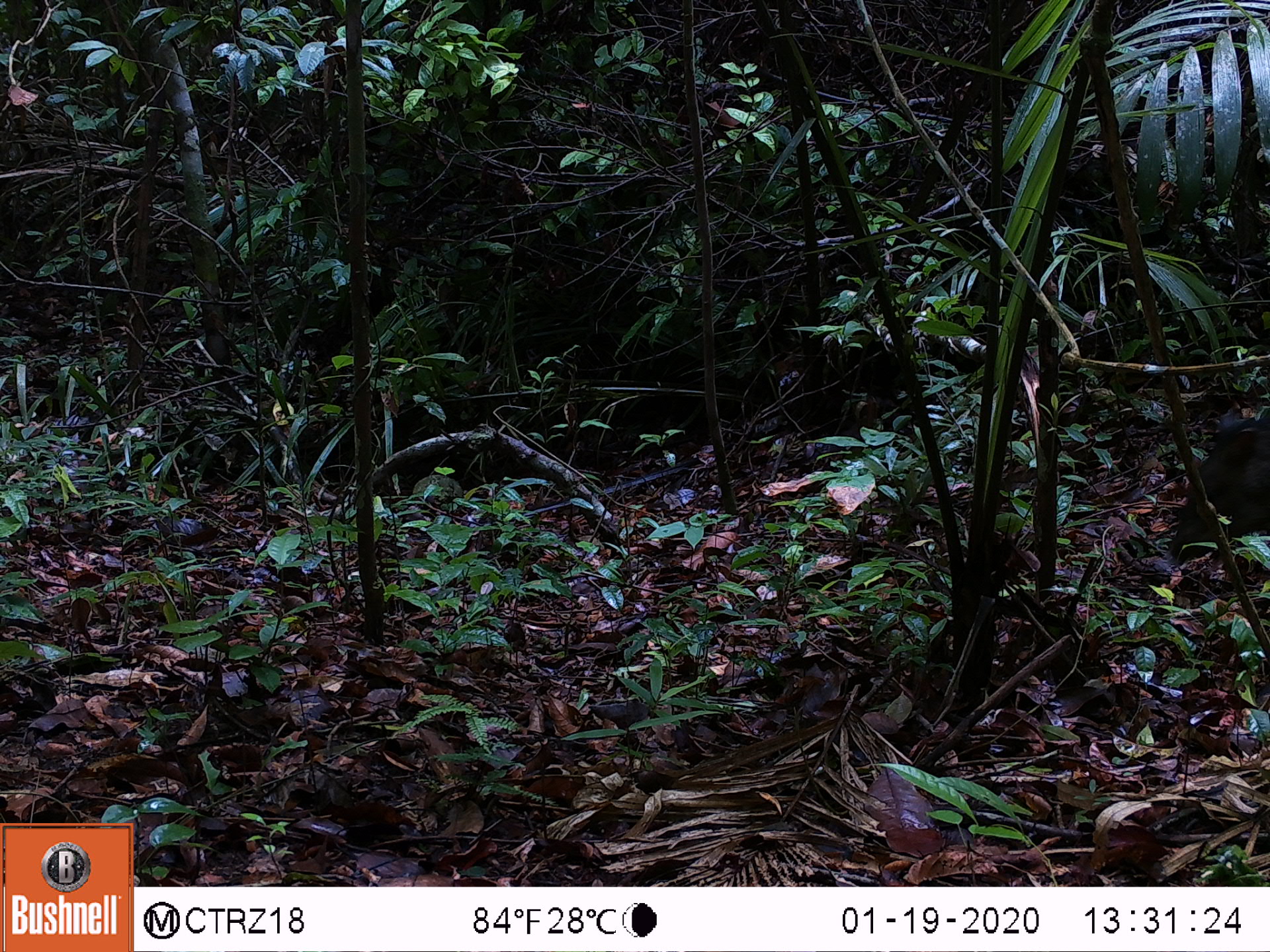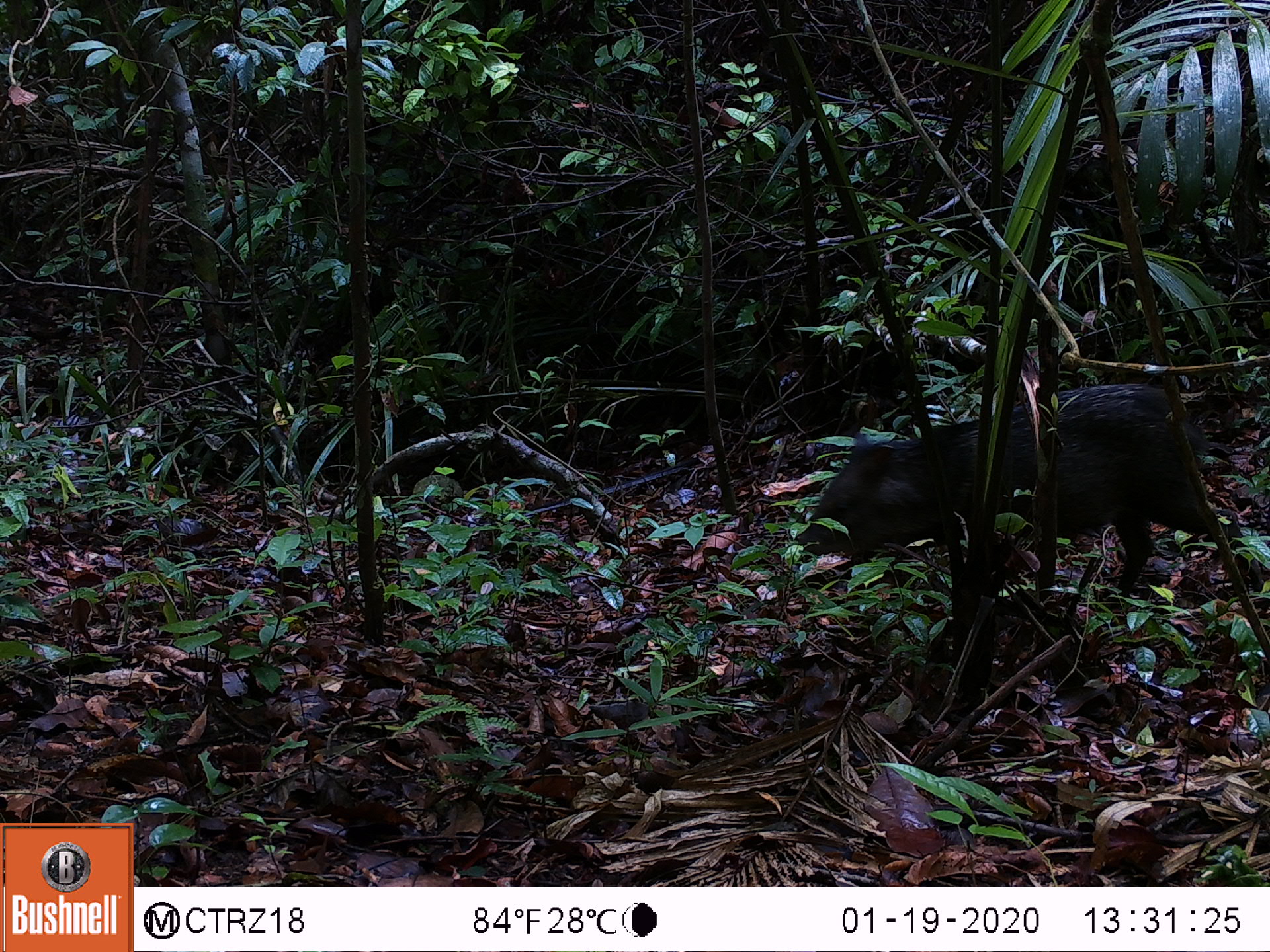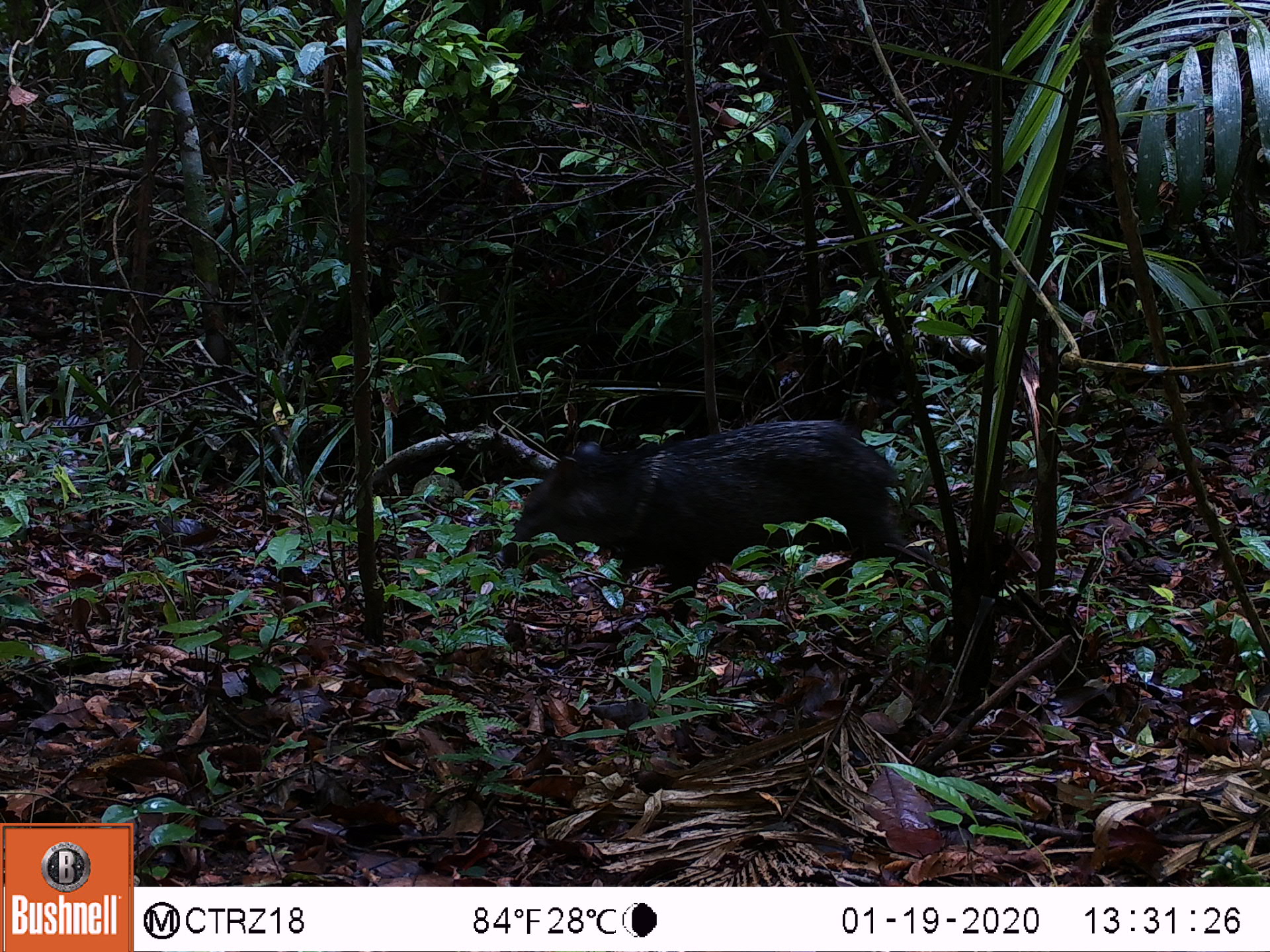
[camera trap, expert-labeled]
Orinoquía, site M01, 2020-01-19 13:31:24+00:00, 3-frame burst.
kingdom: Animalia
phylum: Chordata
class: Mammalia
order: Artiodactyla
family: Tayassuidae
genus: Pecari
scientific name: Pecari tajacu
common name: collared peccary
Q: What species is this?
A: Collared peccary (Pecari tajacu).